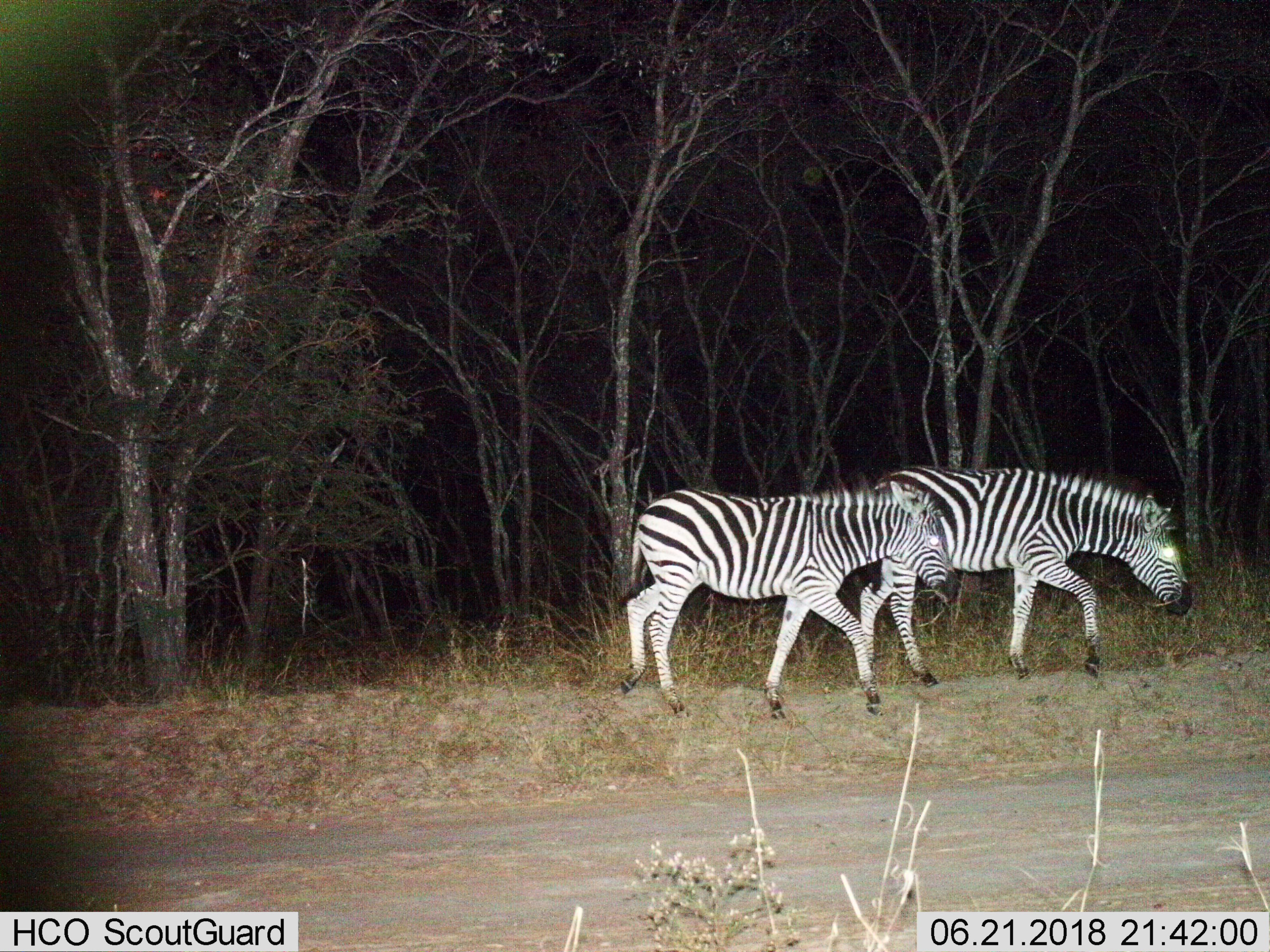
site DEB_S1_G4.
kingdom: Animalia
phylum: Chordata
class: Mammalia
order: Perissodactyla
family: Equidae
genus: Equus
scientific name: Equus quagga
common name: plains zebra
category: zebraplains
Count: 2.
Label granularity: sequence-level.